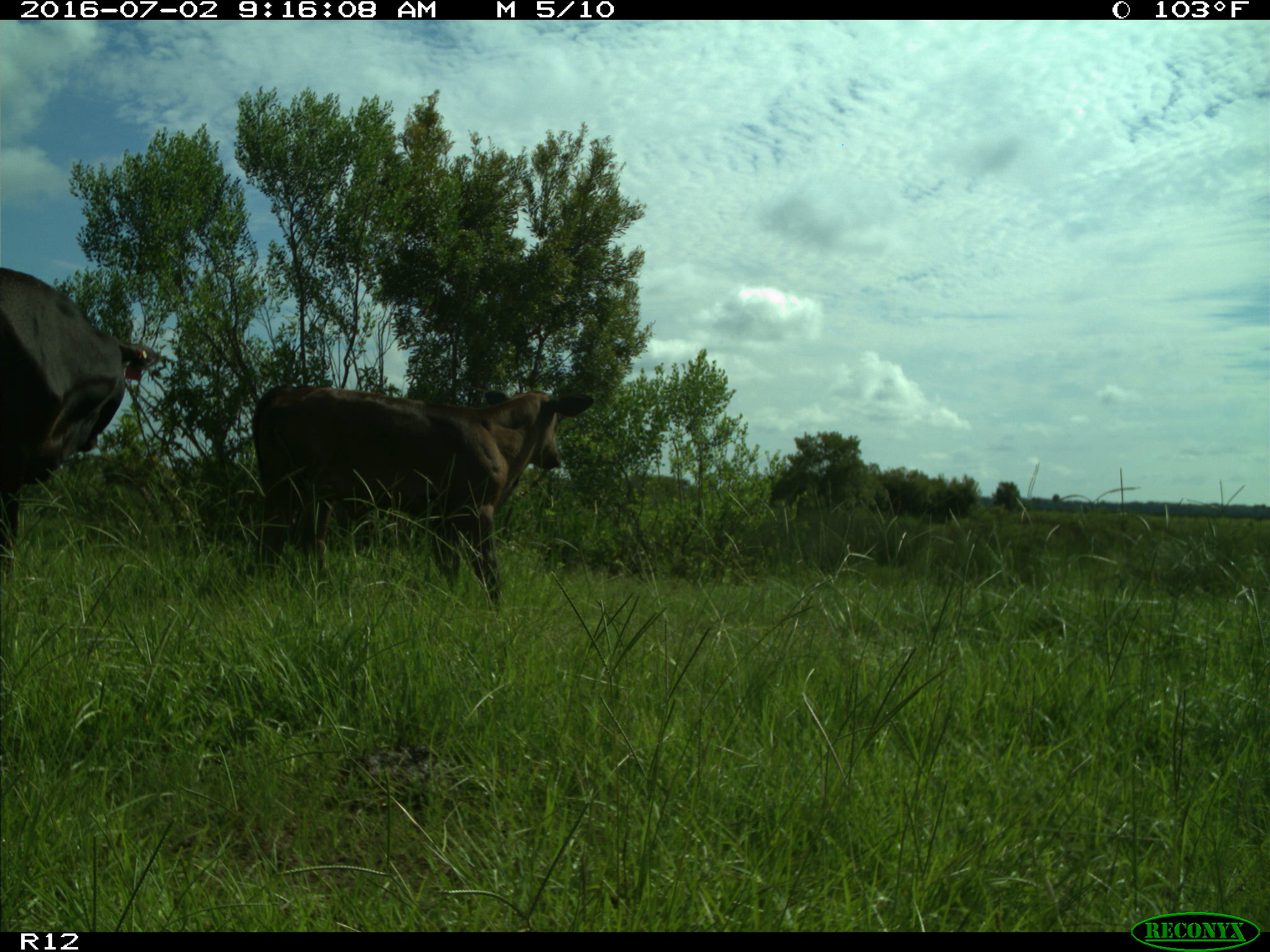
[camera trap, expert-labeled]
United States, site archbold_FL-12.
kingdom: Animalia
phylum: Chordata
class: Mammalia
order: Artiodactyla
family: Bovidae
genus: Bos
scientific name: Bos taurus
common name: domestic cow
Bos taurus (domestic cow).